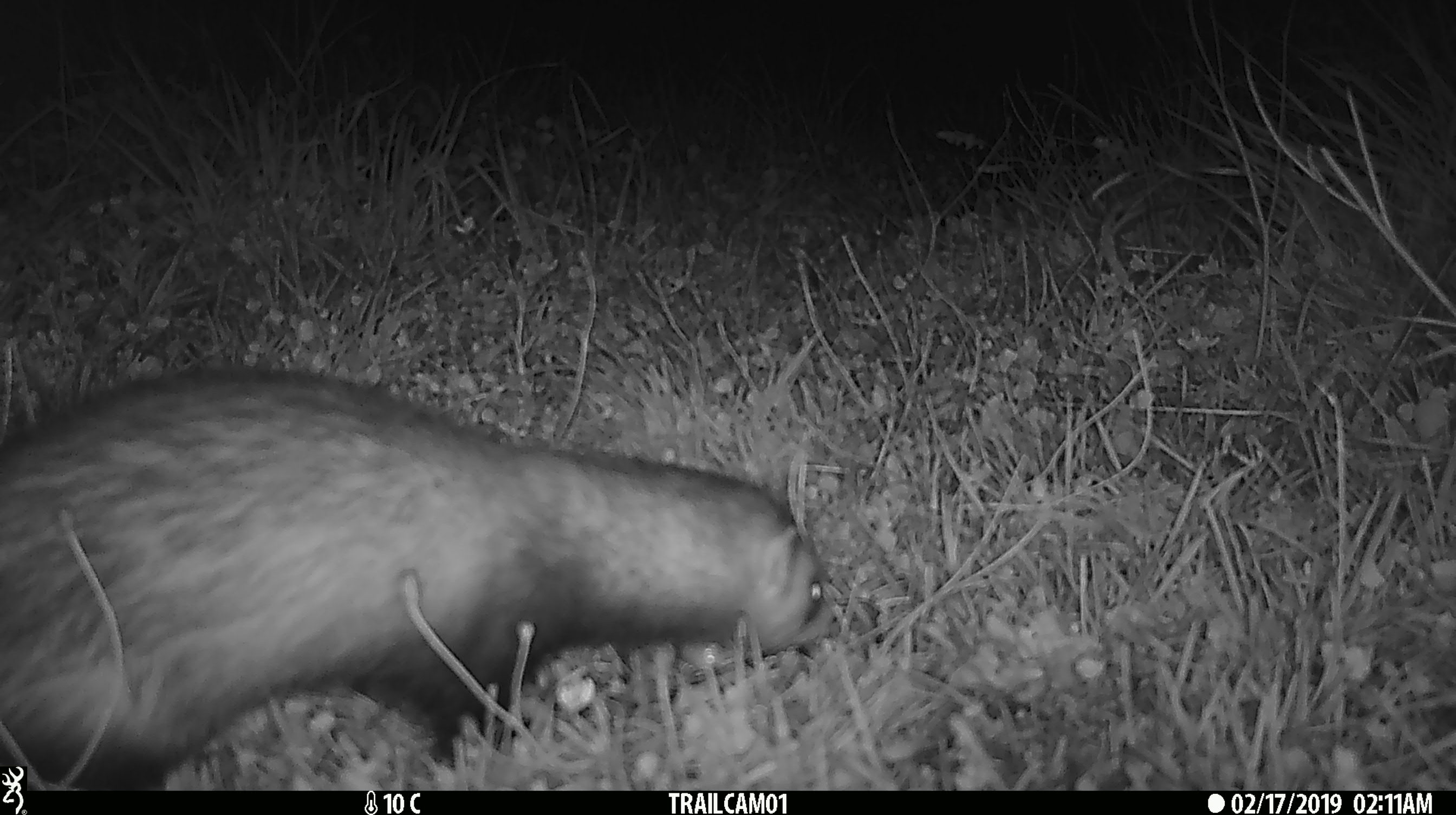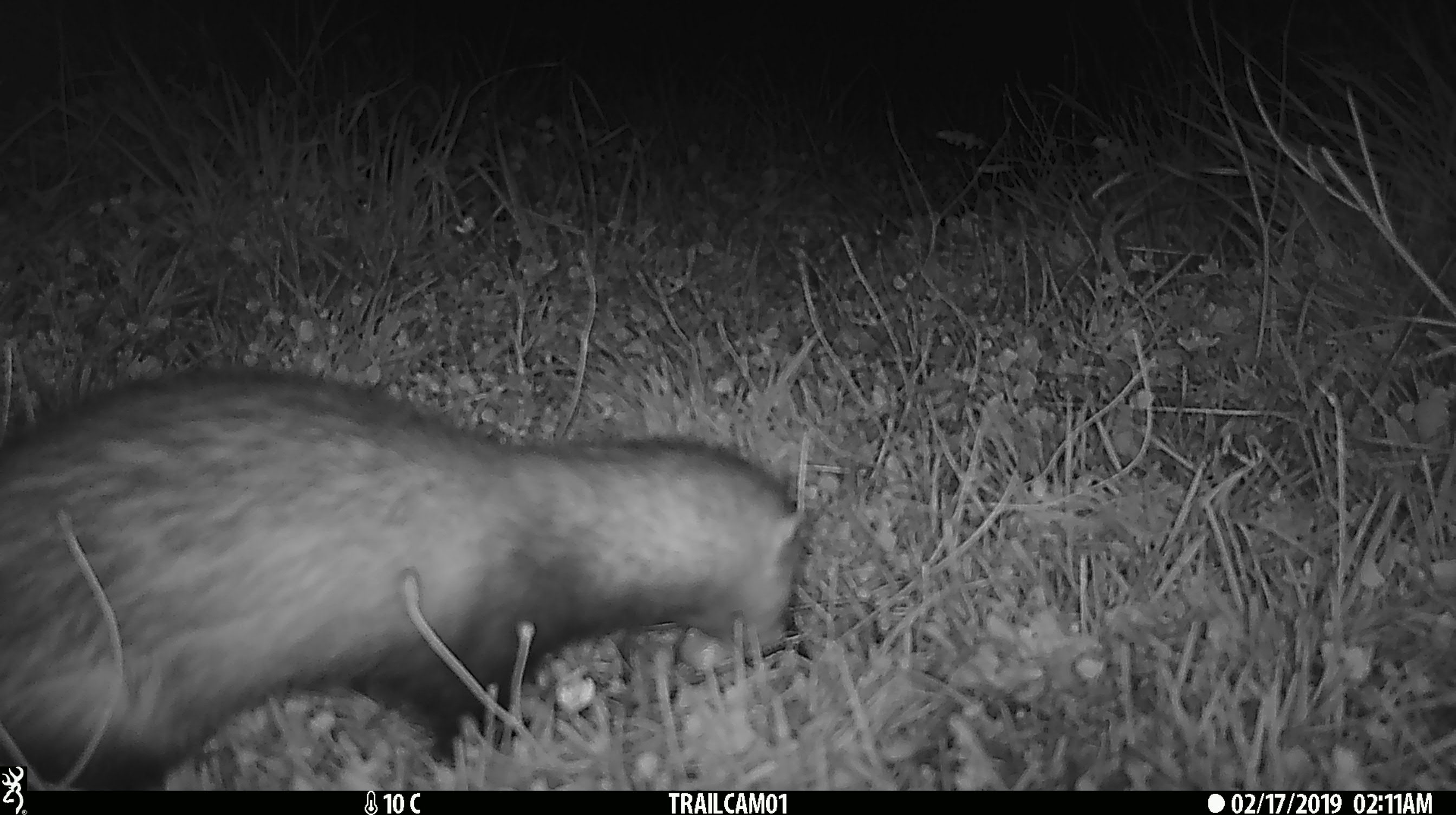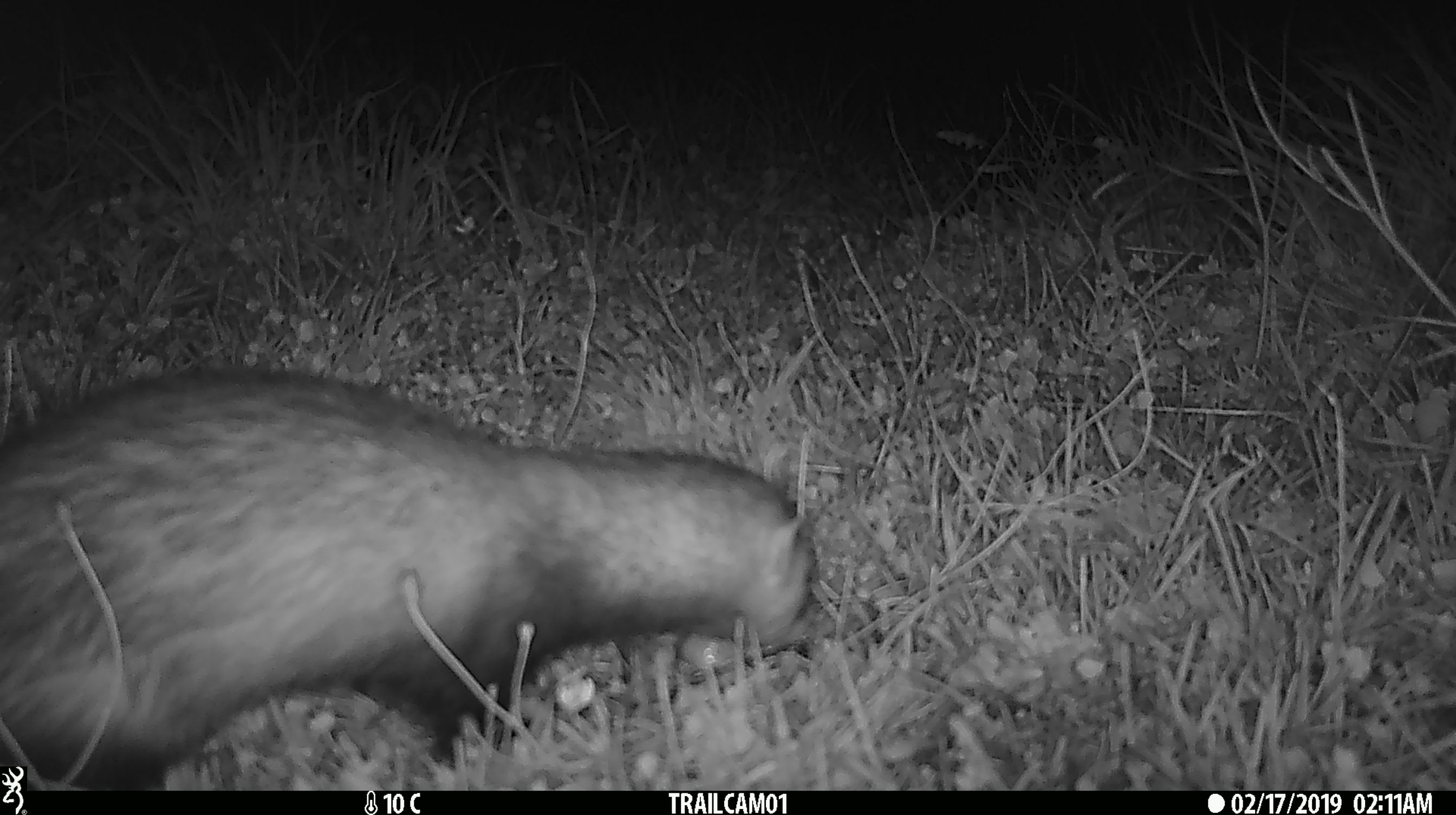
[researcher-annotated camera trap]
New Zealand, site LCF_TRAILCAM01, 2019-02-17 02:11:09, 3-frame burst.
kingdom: Animalia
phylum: Chordata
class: Mammalia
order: Carnivora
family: Mustelidae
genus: Mustela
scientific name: Mustela furo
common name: ferret